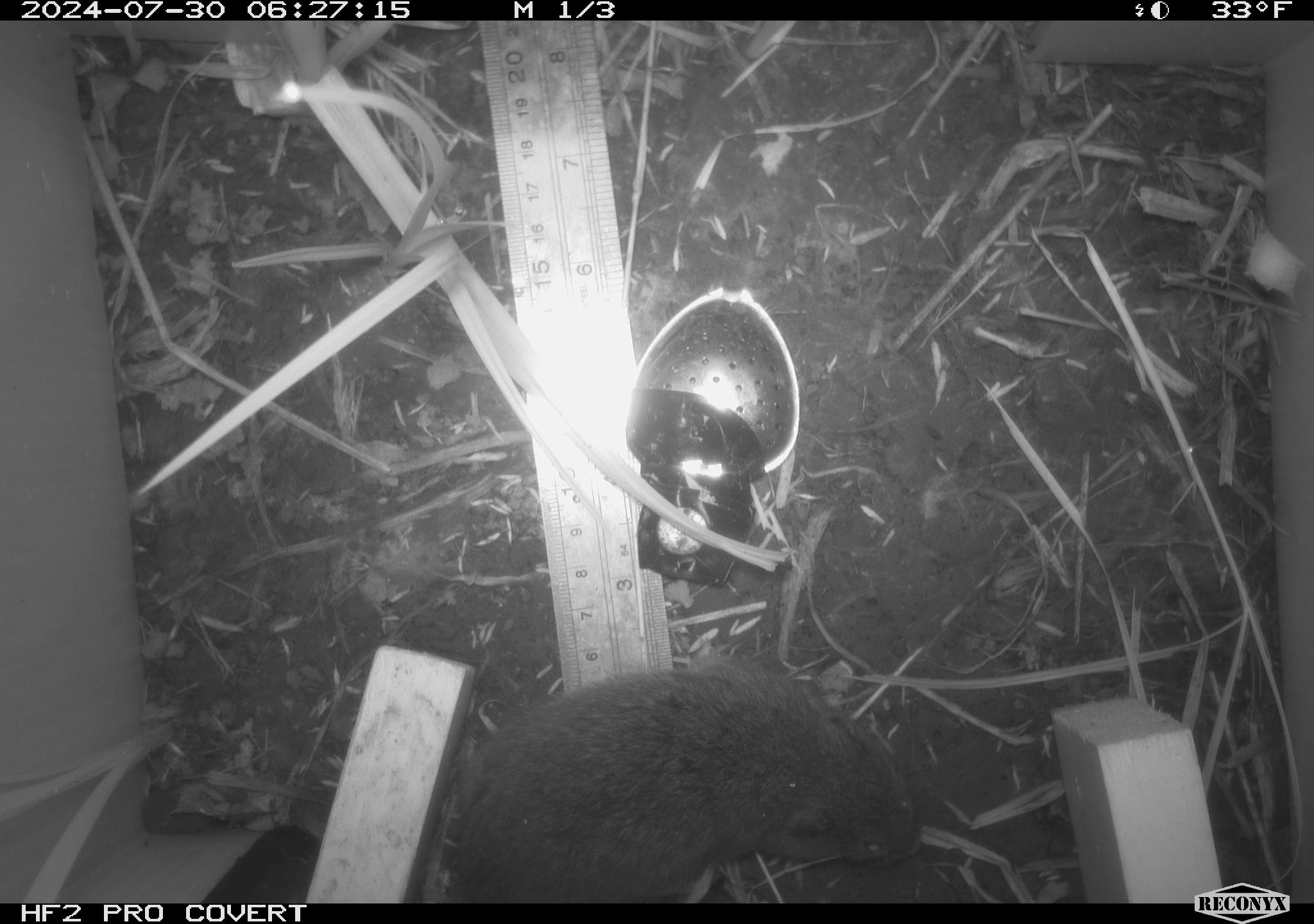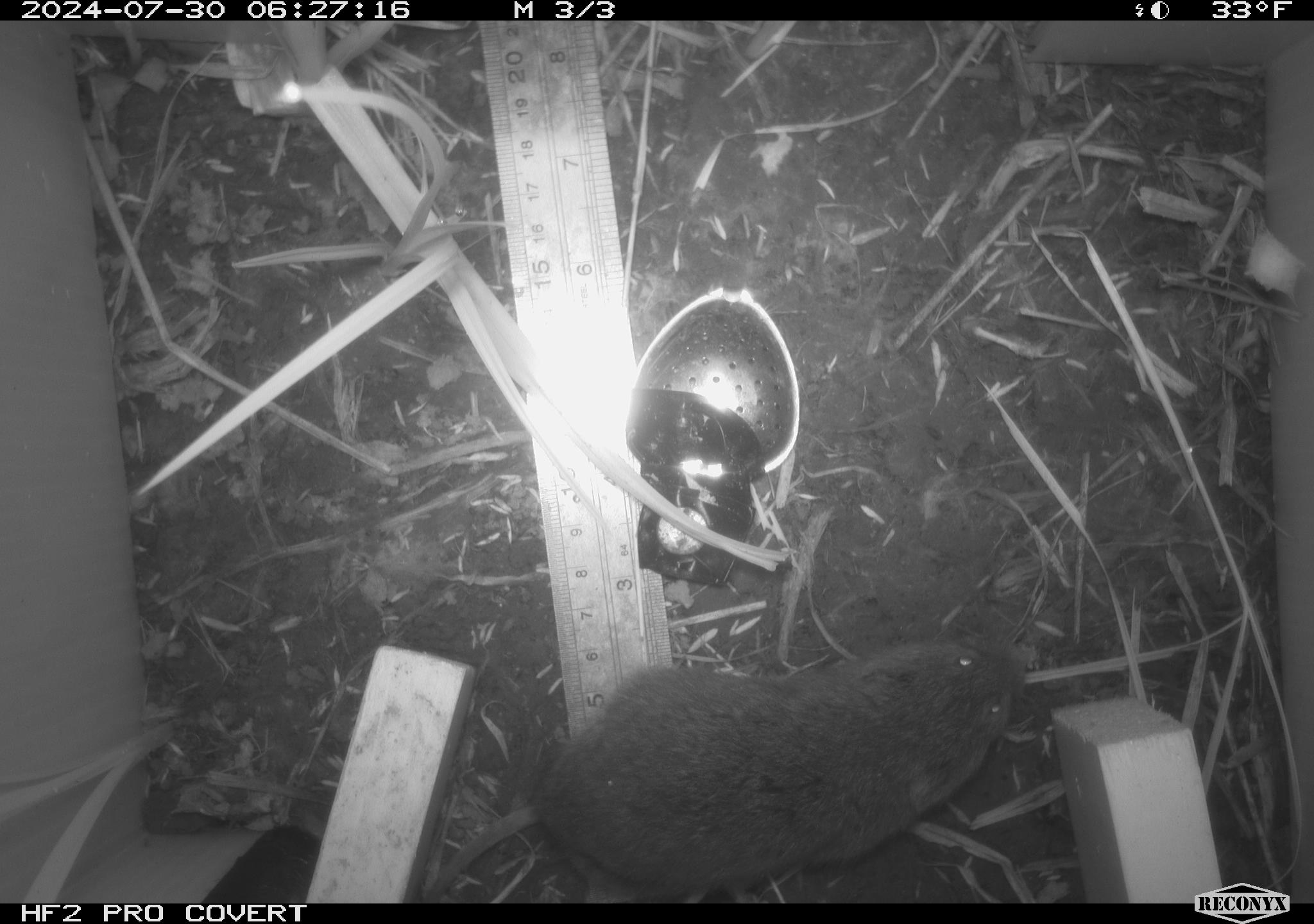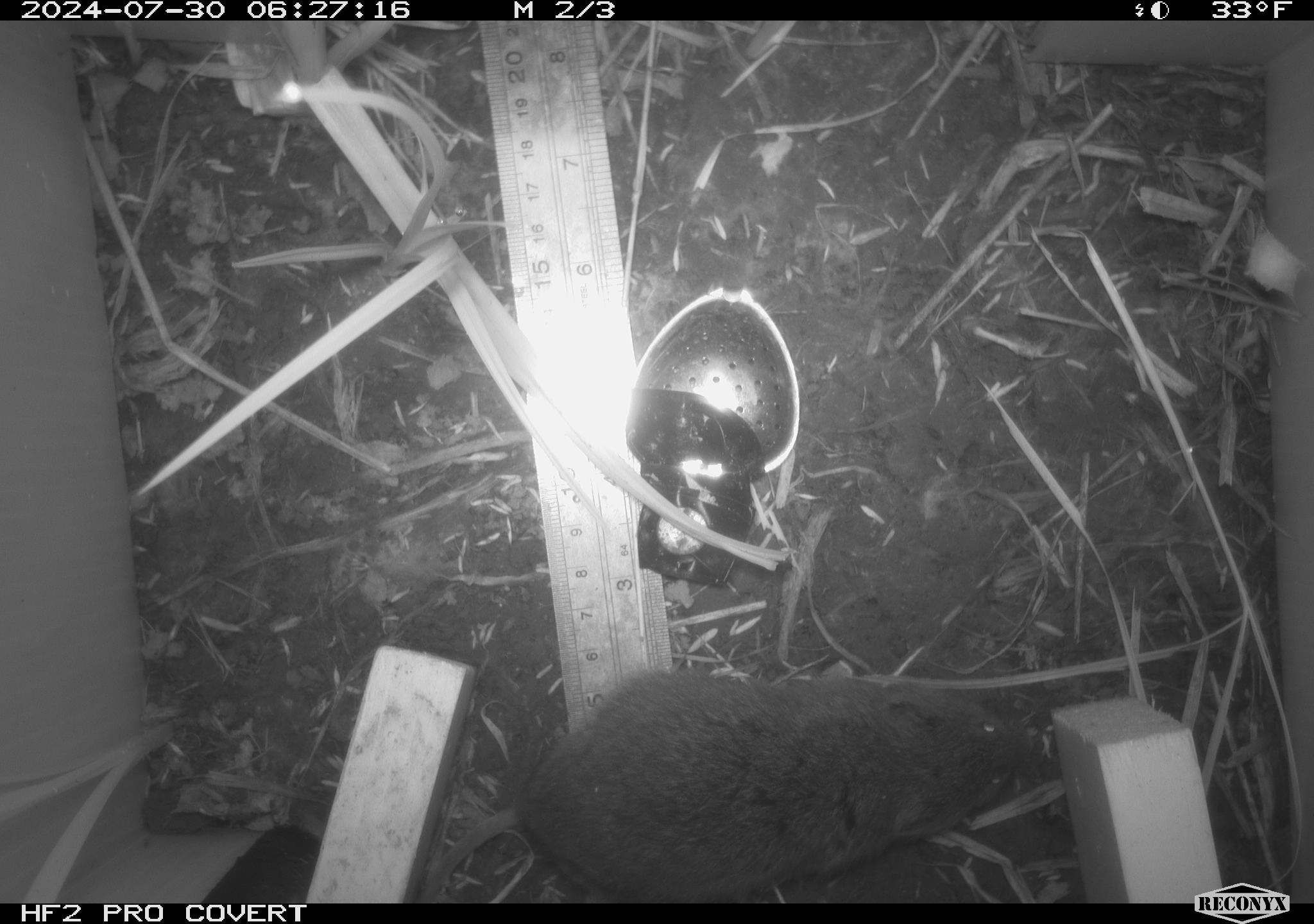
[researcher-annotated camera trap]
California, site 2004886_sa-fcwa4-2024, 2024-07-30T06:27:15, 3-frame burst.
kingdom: Animalia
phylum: Chordata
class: Mammalia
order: Rodentia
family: Cricetidae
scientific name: Arvicolinae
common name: voles, lemmings, and muskrats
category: arvicolinae subfamily